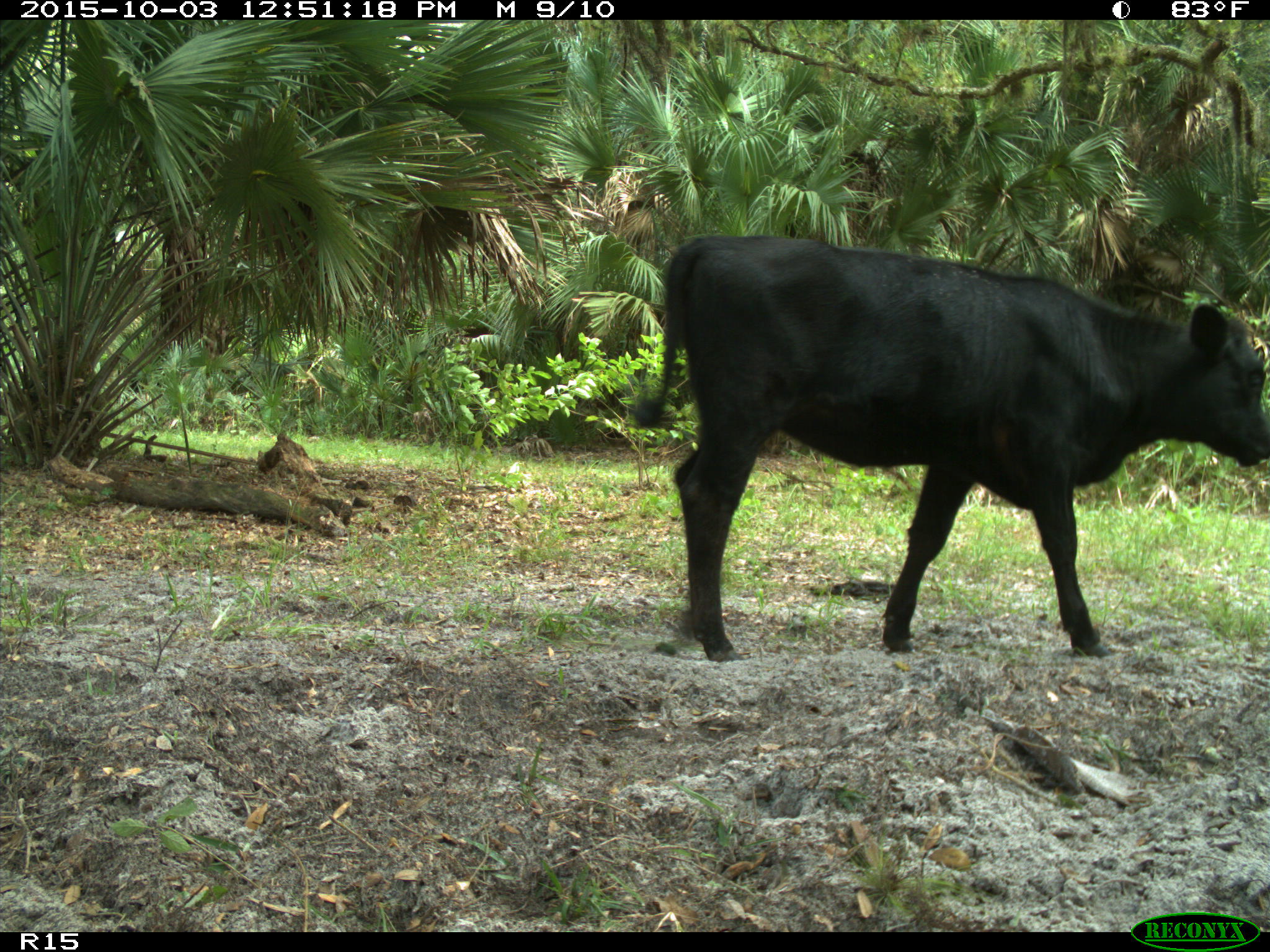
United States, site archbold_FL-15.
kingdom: Animalia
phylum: Chordata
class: Mammalia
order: Artiodactyla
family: Bovidae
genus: Bos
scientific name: Bos taurus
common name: domestic cow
Bos taurus (domestic cow).